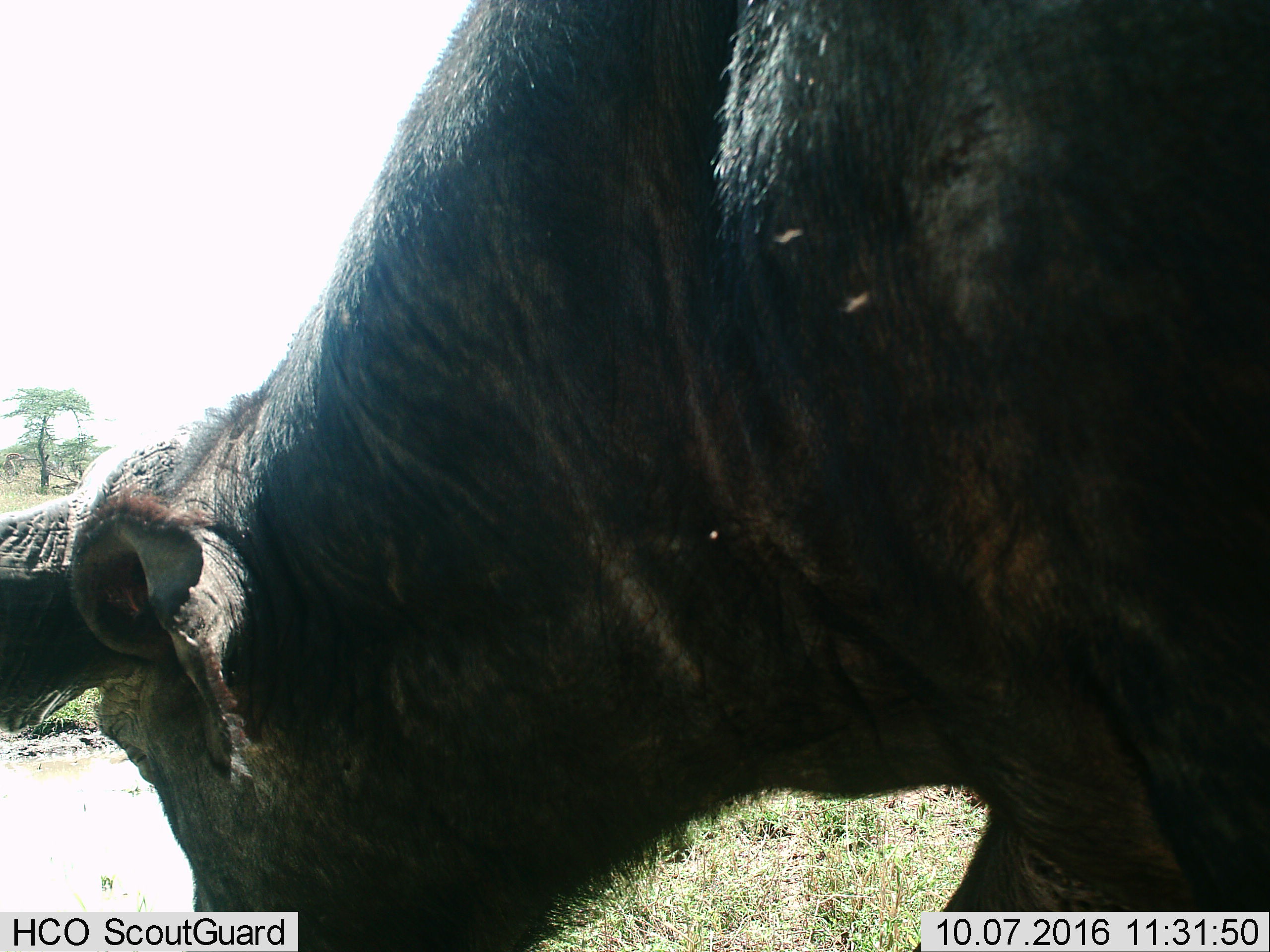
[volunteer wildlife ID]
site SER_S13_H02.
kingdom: Animalia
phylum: Chordata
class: Mammalia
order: Artiodactyla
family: Bovidae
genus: Syncerus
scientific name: Syncerus caffer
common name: african buffalo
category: buffalo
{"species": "buffalo (african buffalo) (Syncerus caffer)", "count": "1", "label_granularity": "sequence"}